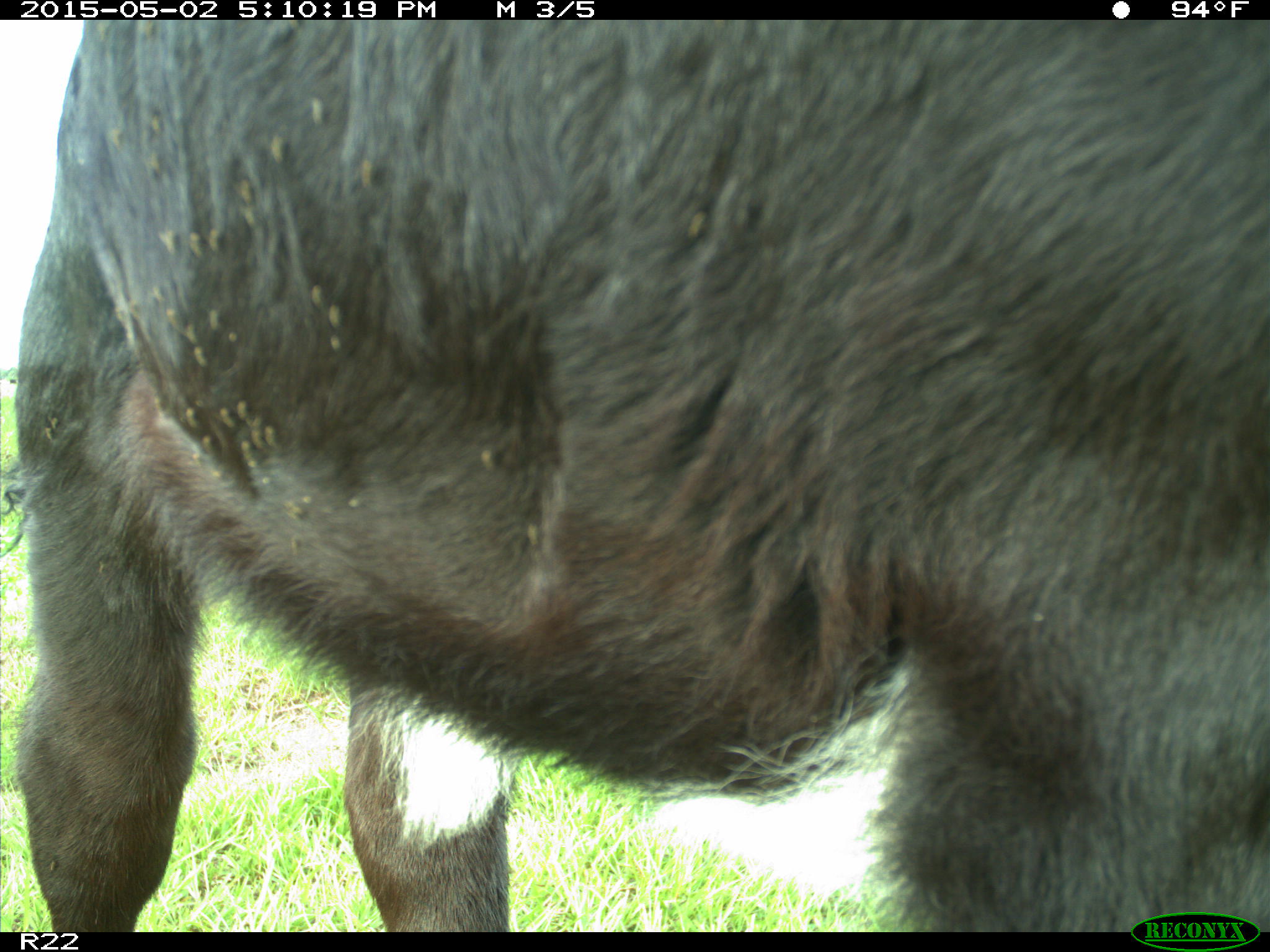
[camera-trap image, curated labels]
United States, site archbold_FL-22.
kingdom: Animalia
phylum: Chordata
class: Mammalia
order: Artiodactyla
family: Bovidae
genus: Bos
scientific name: Bos taurus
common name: domestic cow